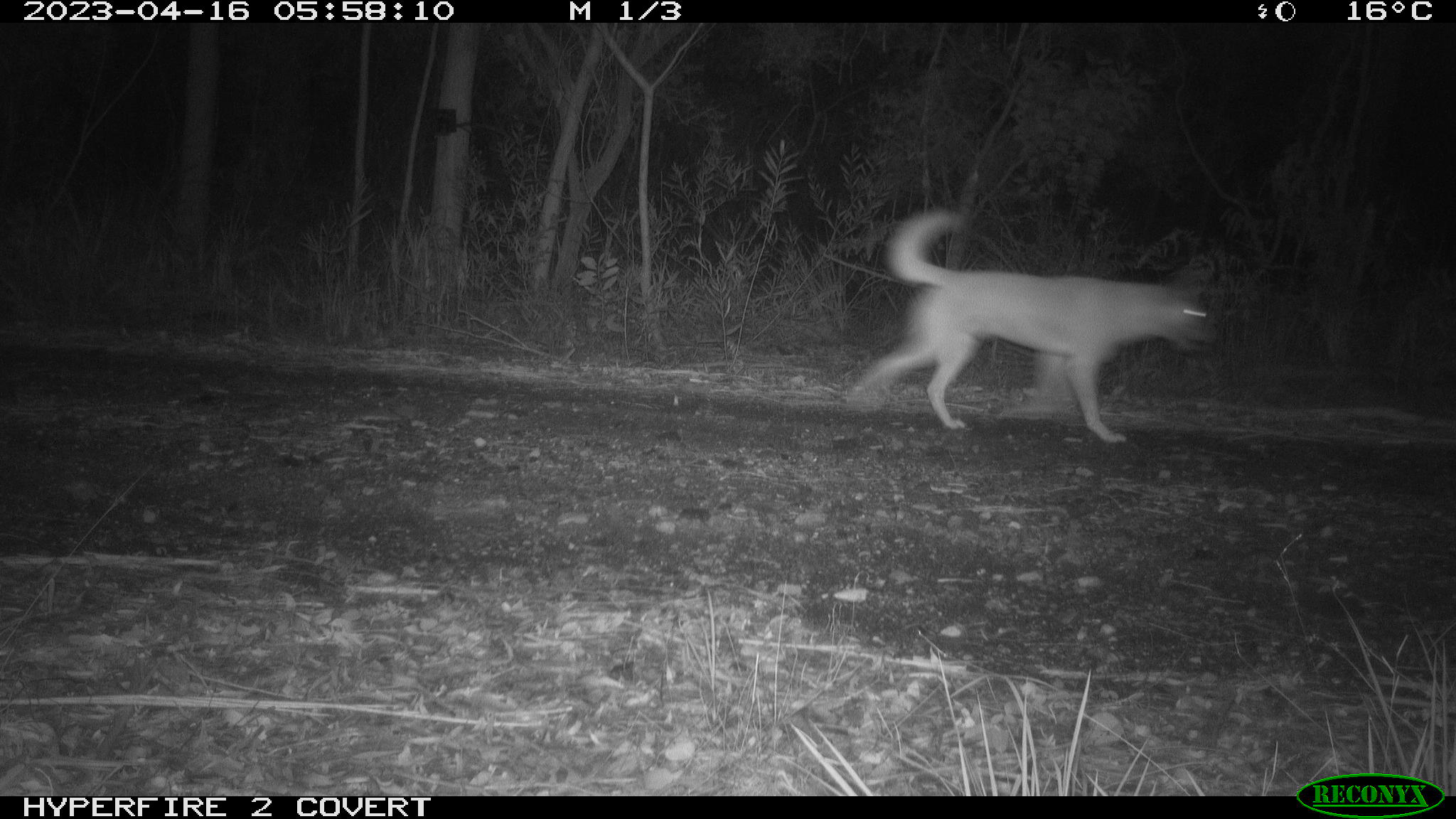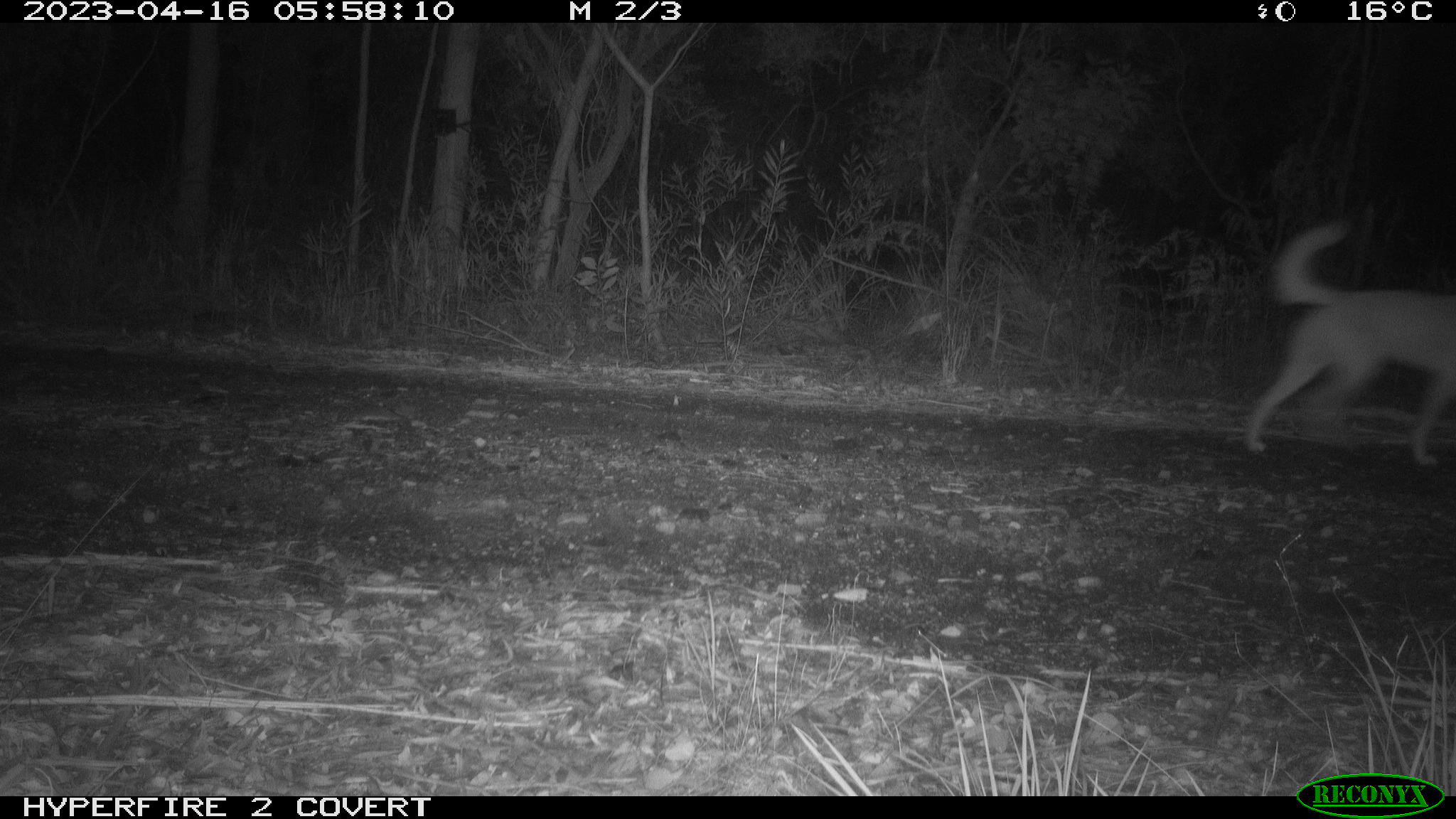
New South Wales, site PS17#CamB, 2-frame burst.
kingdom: Animalia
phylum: Chordata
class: Mammalia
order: Carnivora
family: Canidae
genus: Canis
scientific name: Canis familiaris dingo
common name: dingo